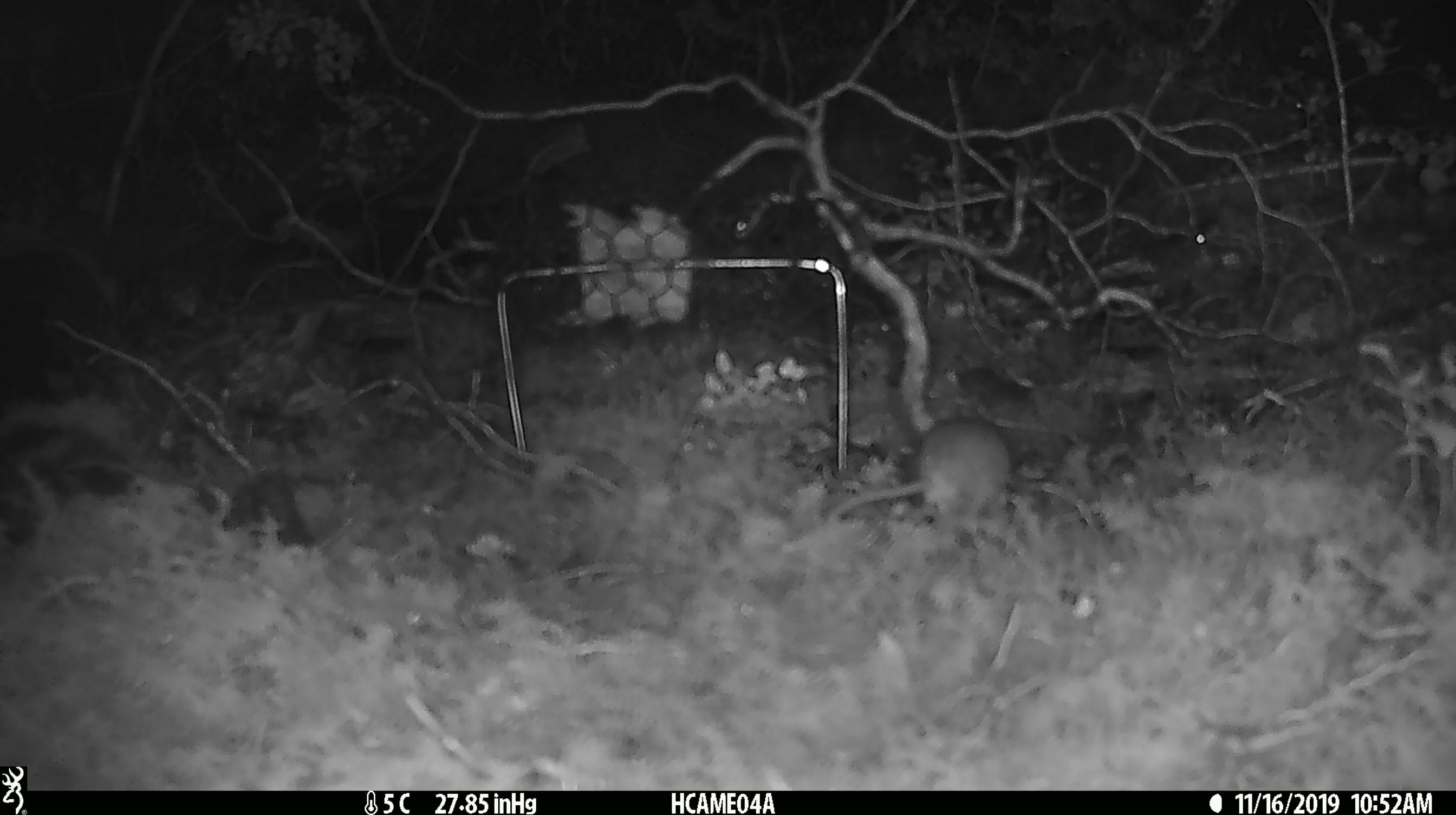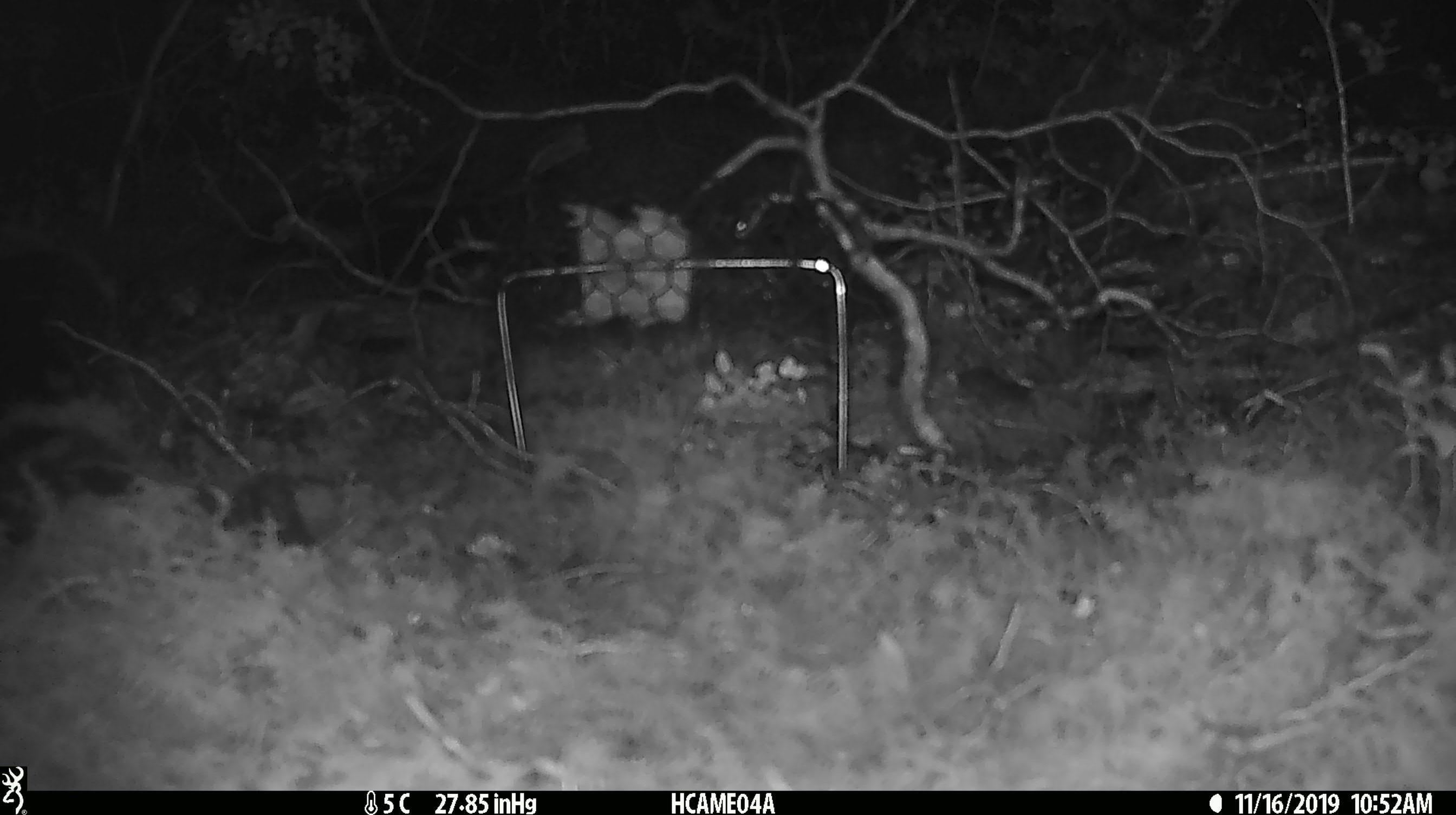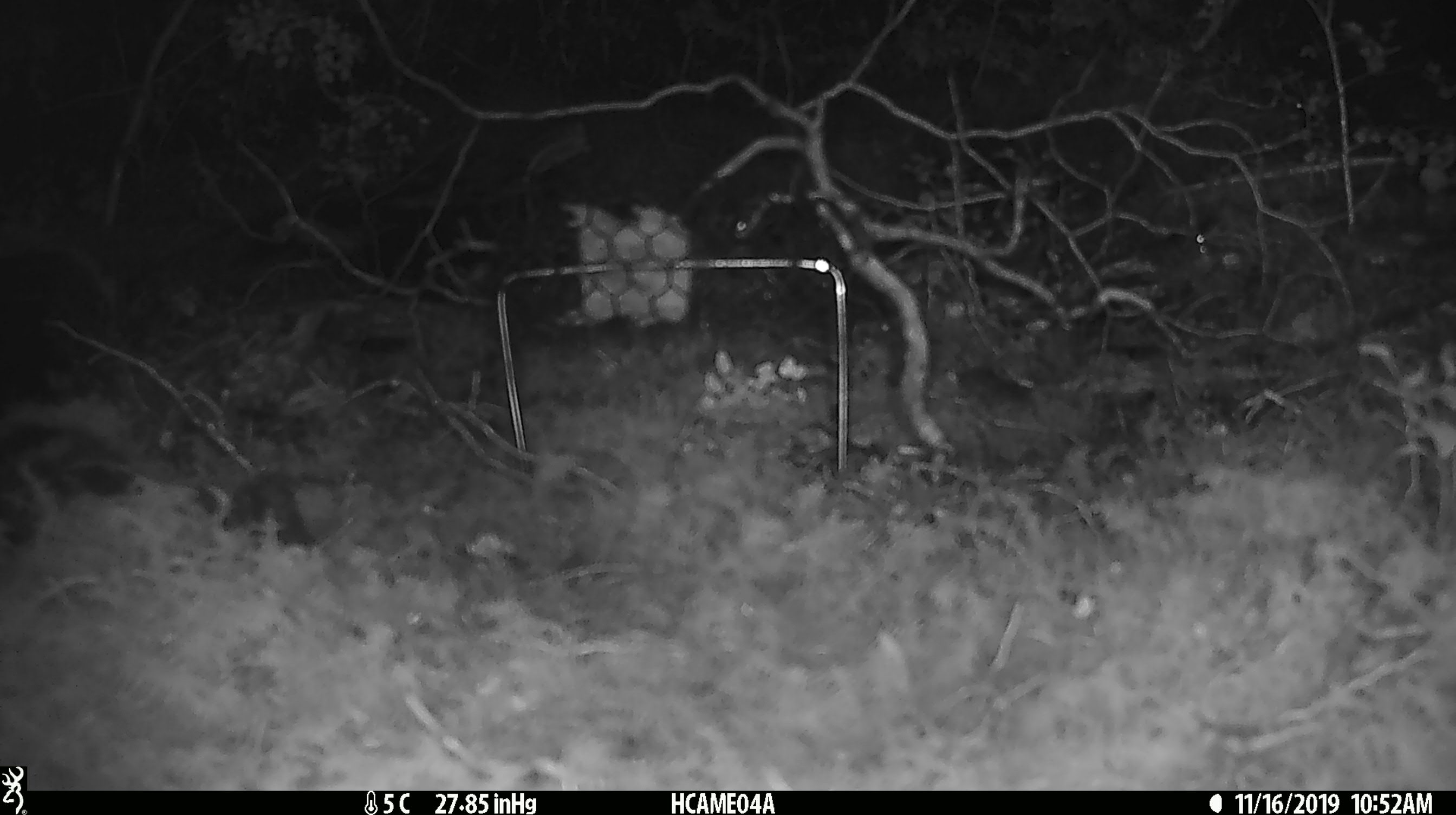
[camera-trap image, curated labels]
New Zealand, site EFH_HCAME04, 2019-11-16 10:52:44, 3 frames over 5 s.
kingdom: Animalia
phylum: Chordata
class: Mammalia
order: Rodentia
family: Muridae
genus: Mus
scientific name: Mus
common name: mouse